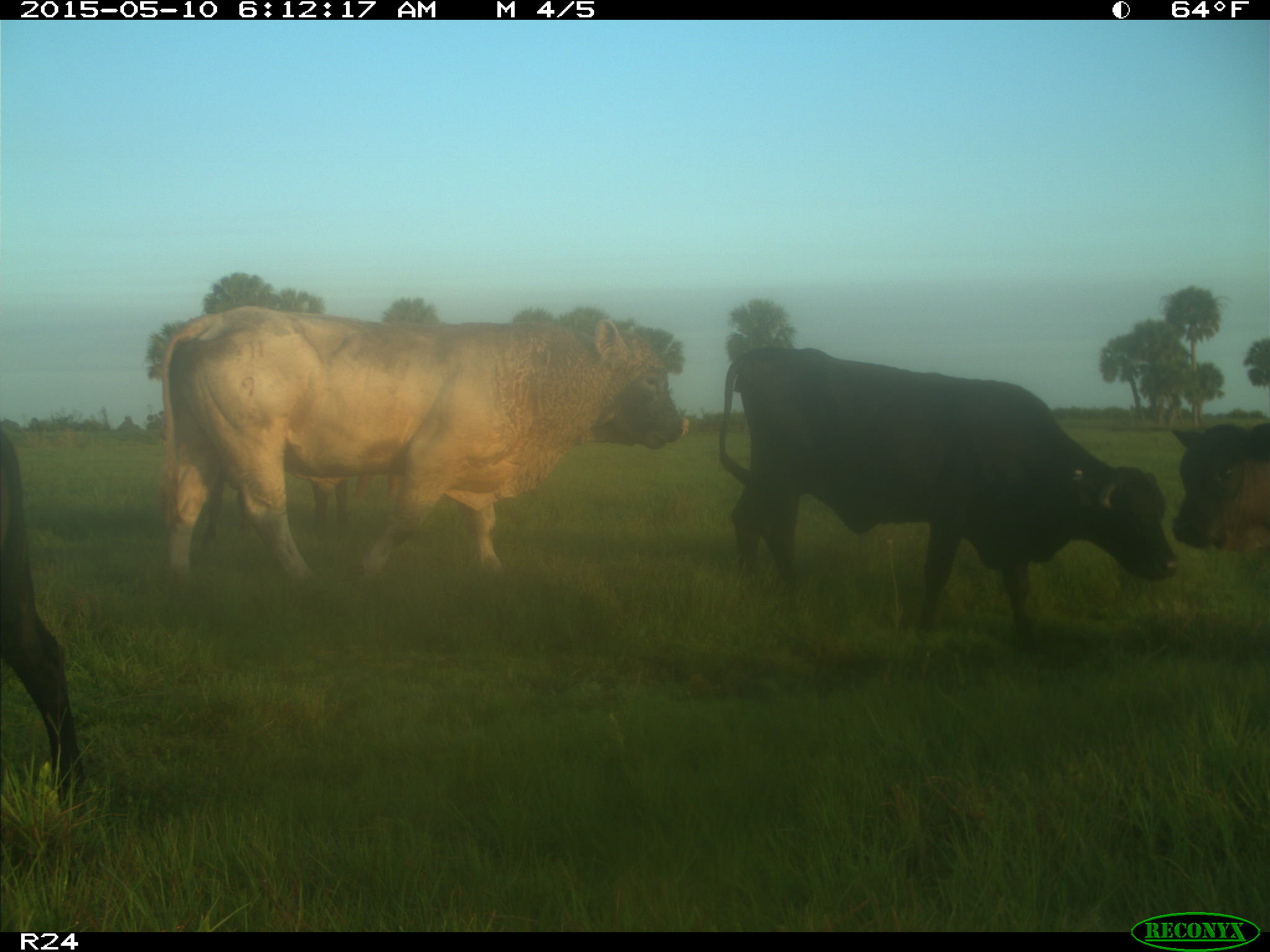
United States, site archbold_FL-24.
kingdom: Animalia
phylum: Chordata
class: Mammalia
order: Artiodactyla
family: Bovidae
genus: Bos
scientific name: Bos taurus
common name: domestic cow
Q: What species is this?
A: Bos taurus (domestic cow).